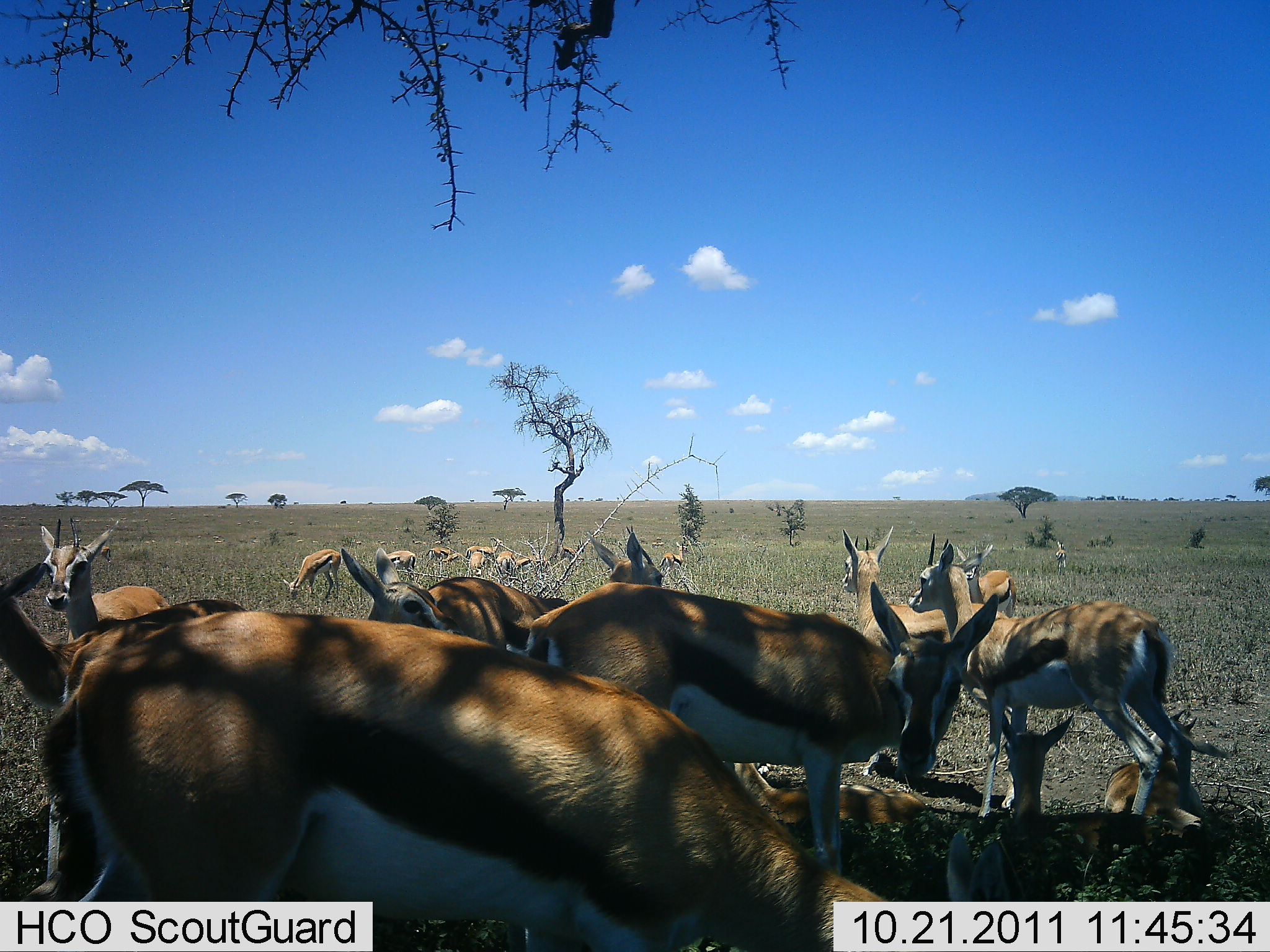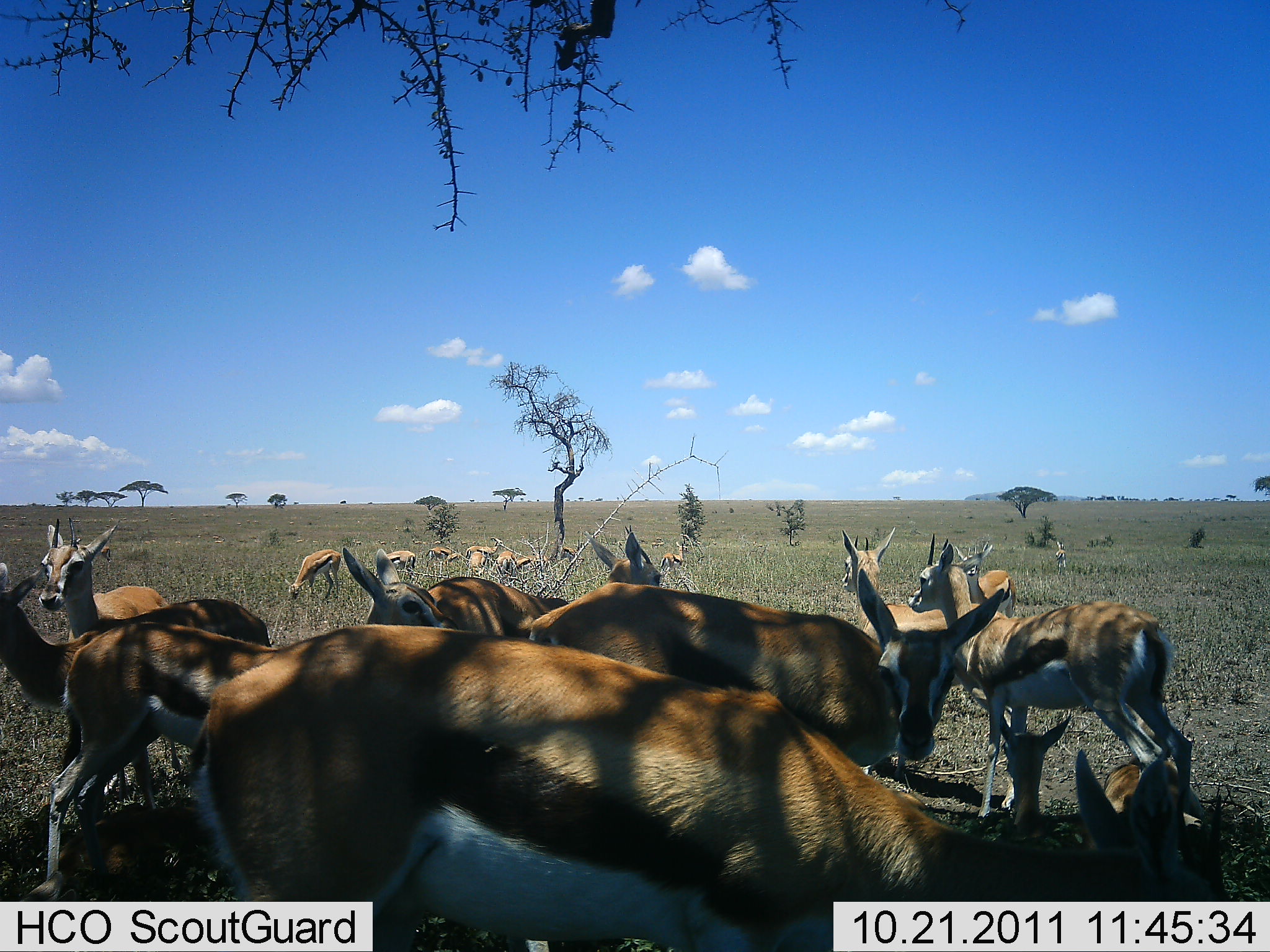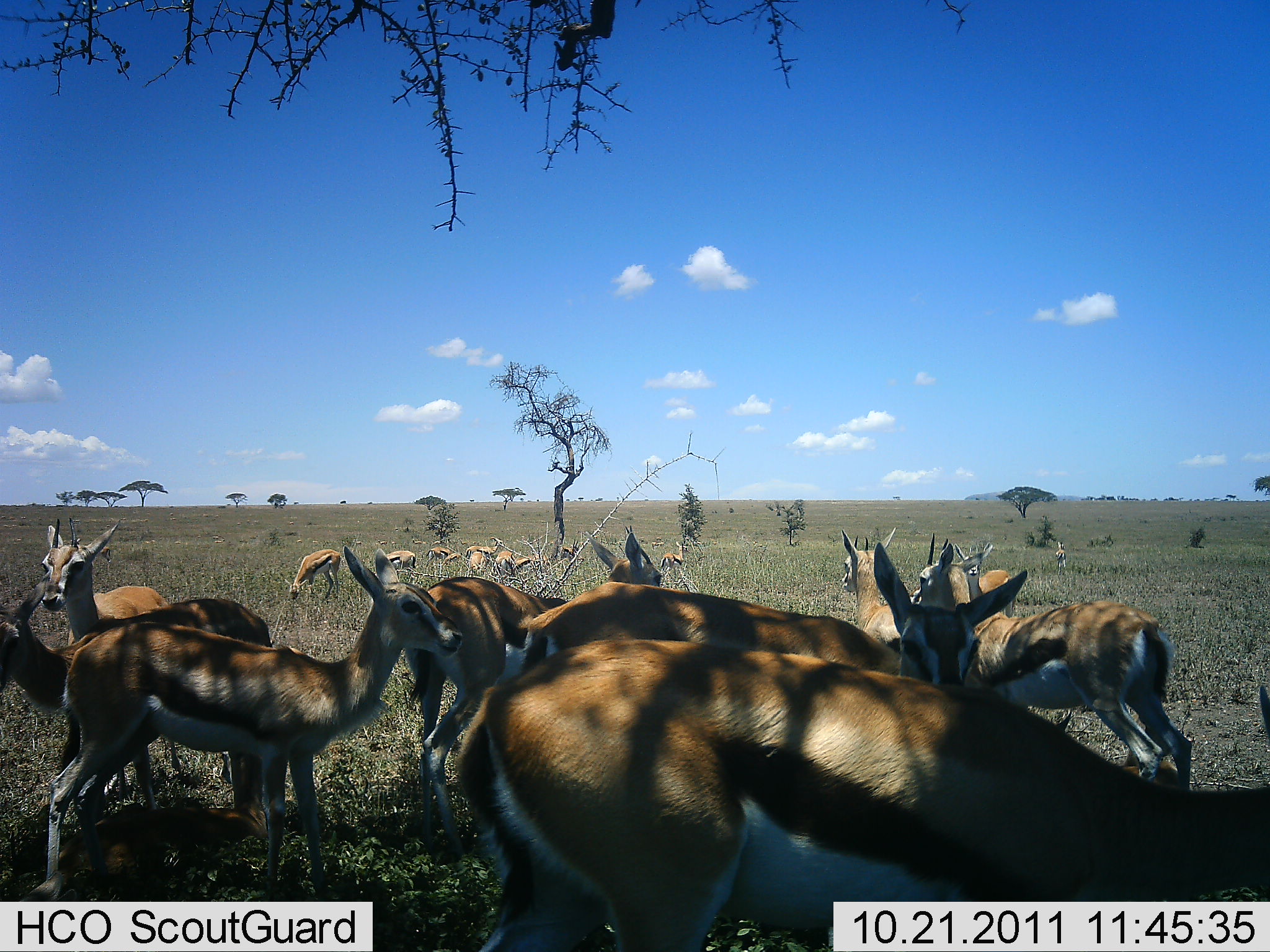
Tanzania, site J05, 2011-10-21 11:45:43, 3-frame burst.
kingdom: Animalia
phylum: Chordata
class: Mammalia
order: Artiodactyla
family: Bovidae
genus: Eudorcas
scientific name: Eudorcas thomsonii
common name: thomson's gazelle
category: gazellethomsons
Gazellethomsons (thomson's gazelle) (Eudorcas thomsonii), count 11-50. Behavior (volunteer vote fractions): standing 86%, resting 43%, moving 7%, interacting 0%. Young present (vote fraction): 21%. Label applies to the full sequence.